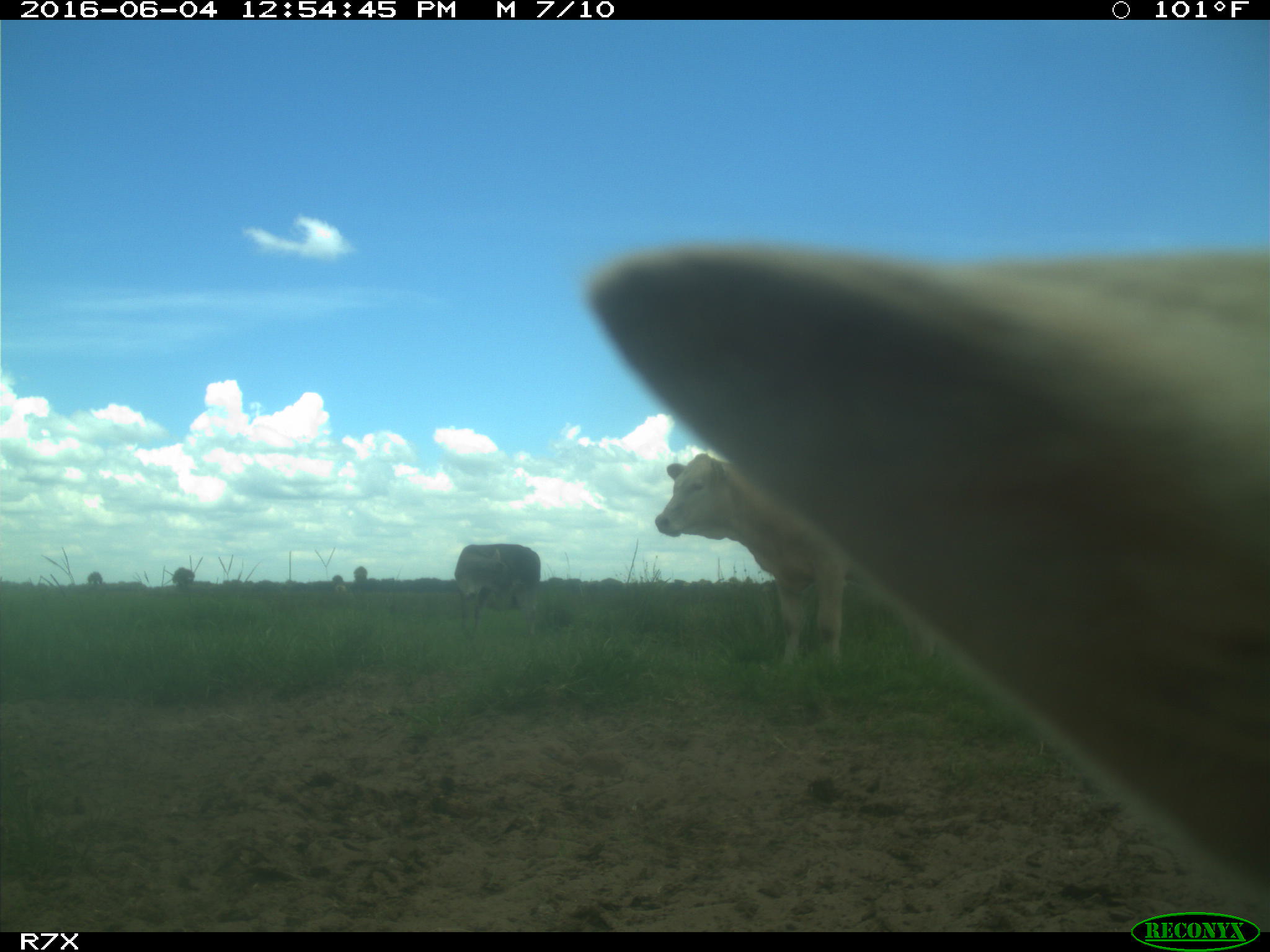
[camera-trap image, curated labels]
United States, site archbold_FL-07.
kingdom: Animalia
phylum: Chordata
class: Mammalia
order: Artiodactyla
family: Bovidae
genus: Bos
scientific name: Bos taurus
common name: domestic cow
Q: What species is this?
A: Bos taurus (domestic cow).